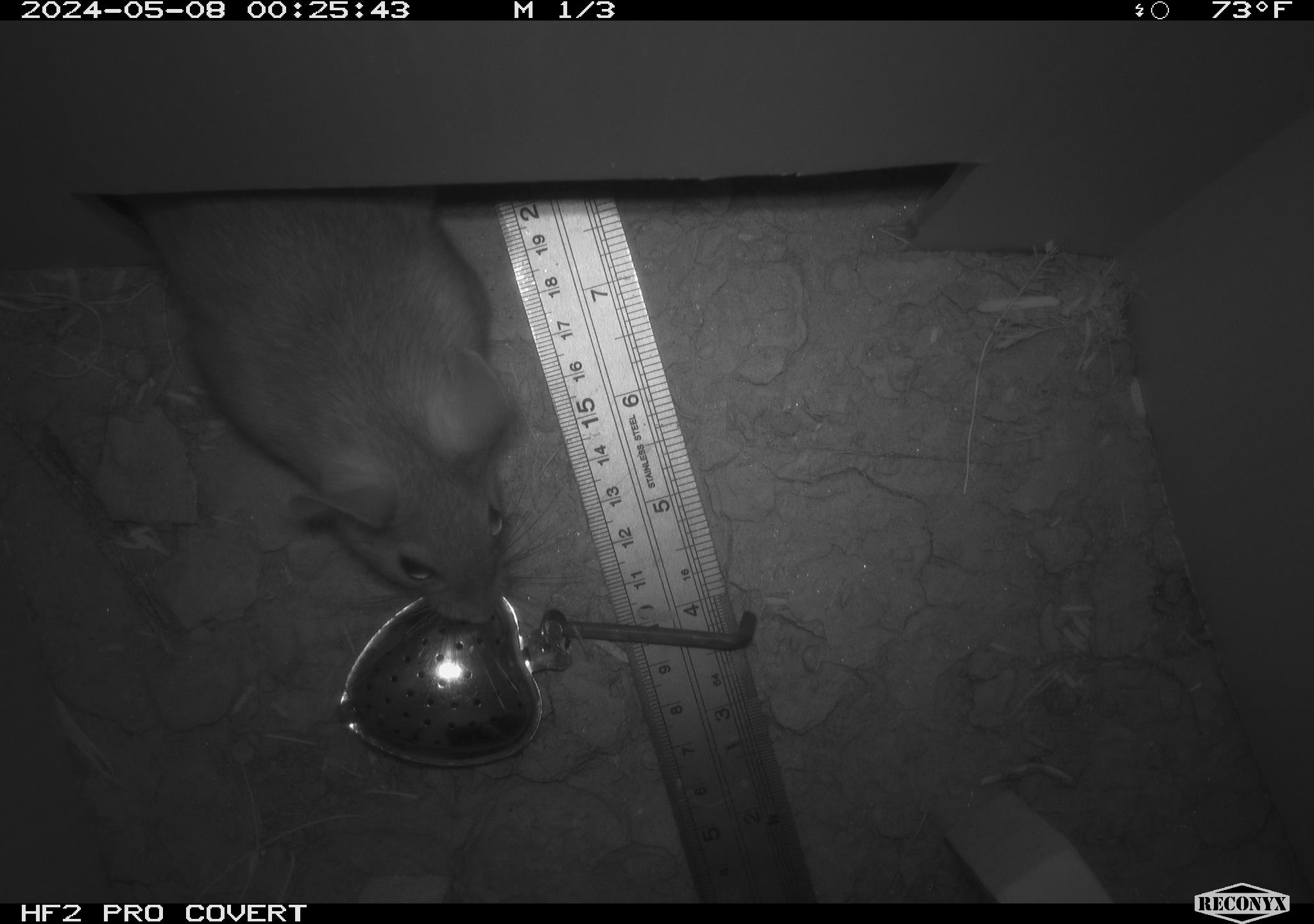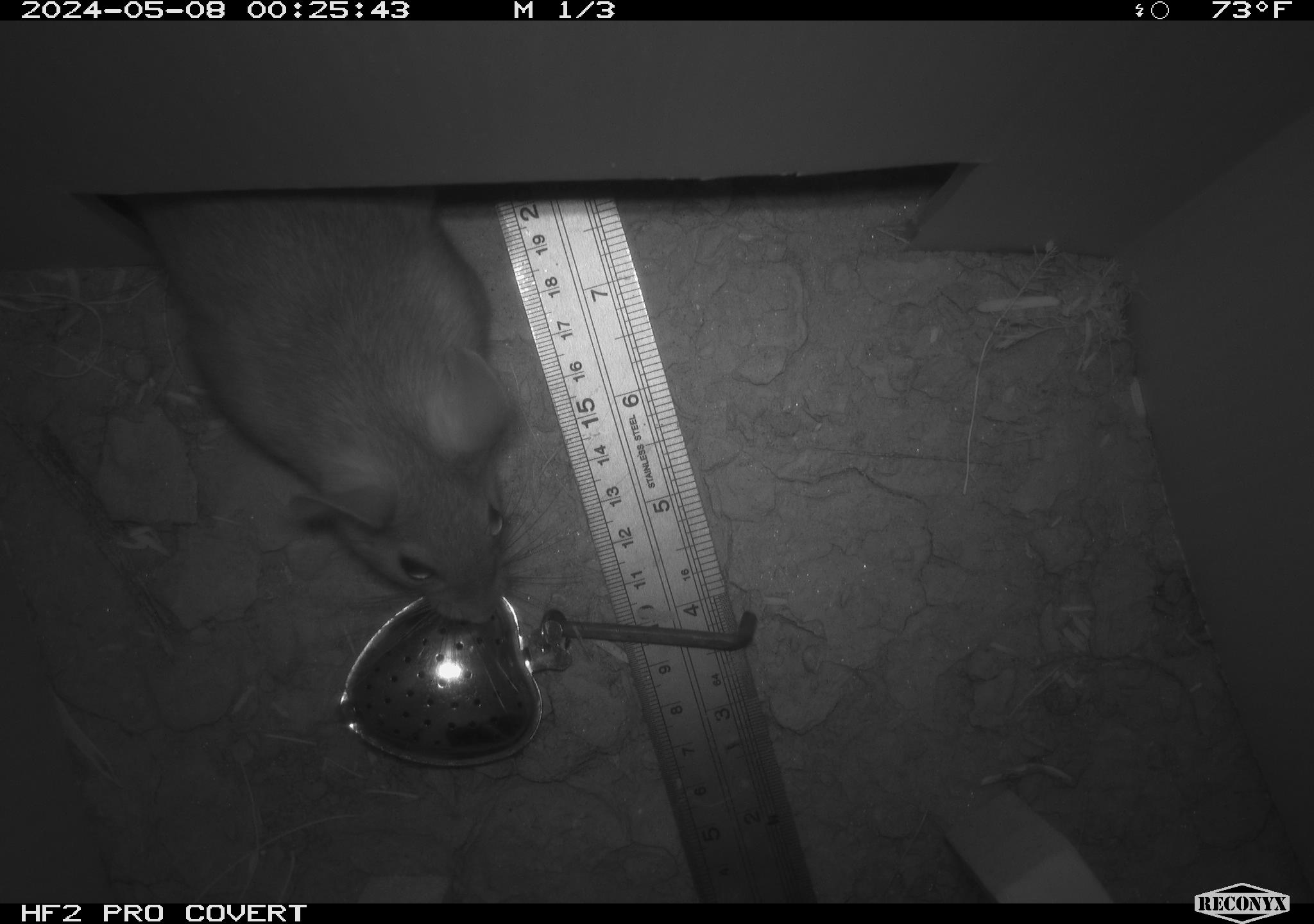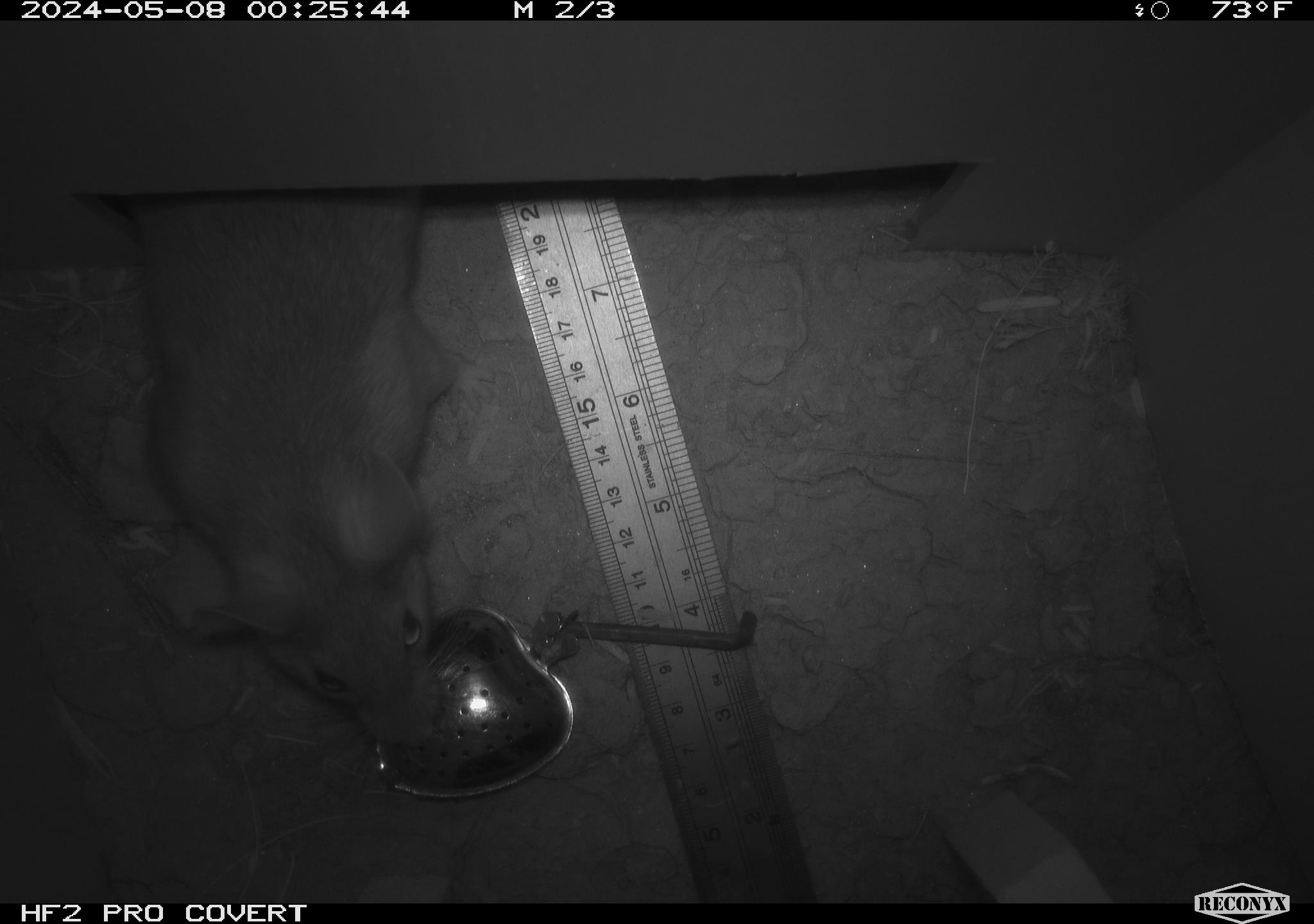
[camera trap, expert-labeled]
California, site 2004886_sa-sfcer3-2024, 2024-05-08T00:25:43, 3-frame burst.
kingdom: Animalia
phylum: Chordata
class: Mammalia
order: Rodentia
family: Cricetidae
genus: Neotoma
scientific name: Neotoma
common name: pack rat or woodrat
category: neotoma species